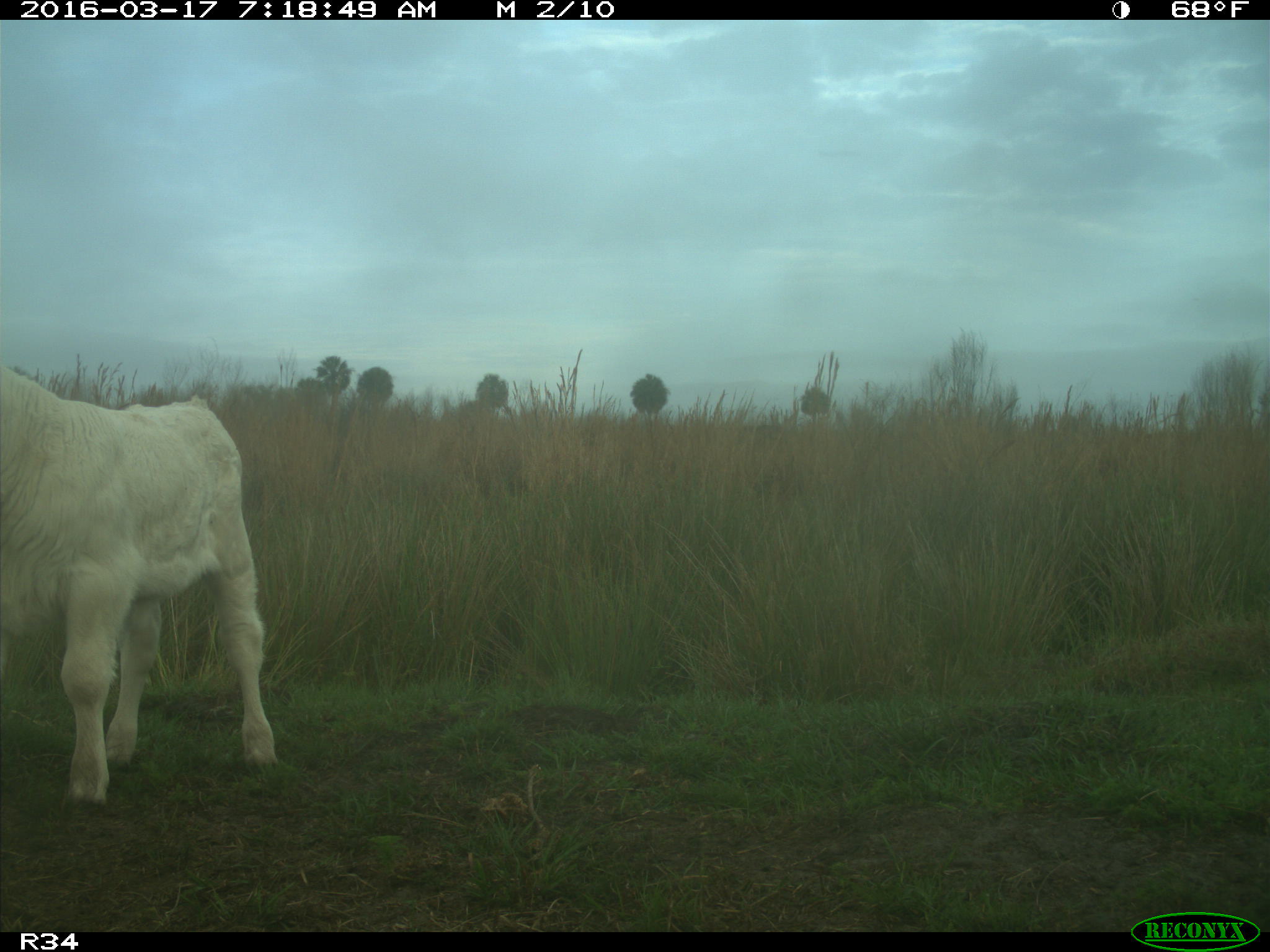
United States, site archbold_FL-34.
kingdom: Animalia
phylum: Chordata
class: Mammalia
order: Artiodactyla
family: Bovidae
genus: Bos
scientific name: Bos taurus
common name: domestic cow